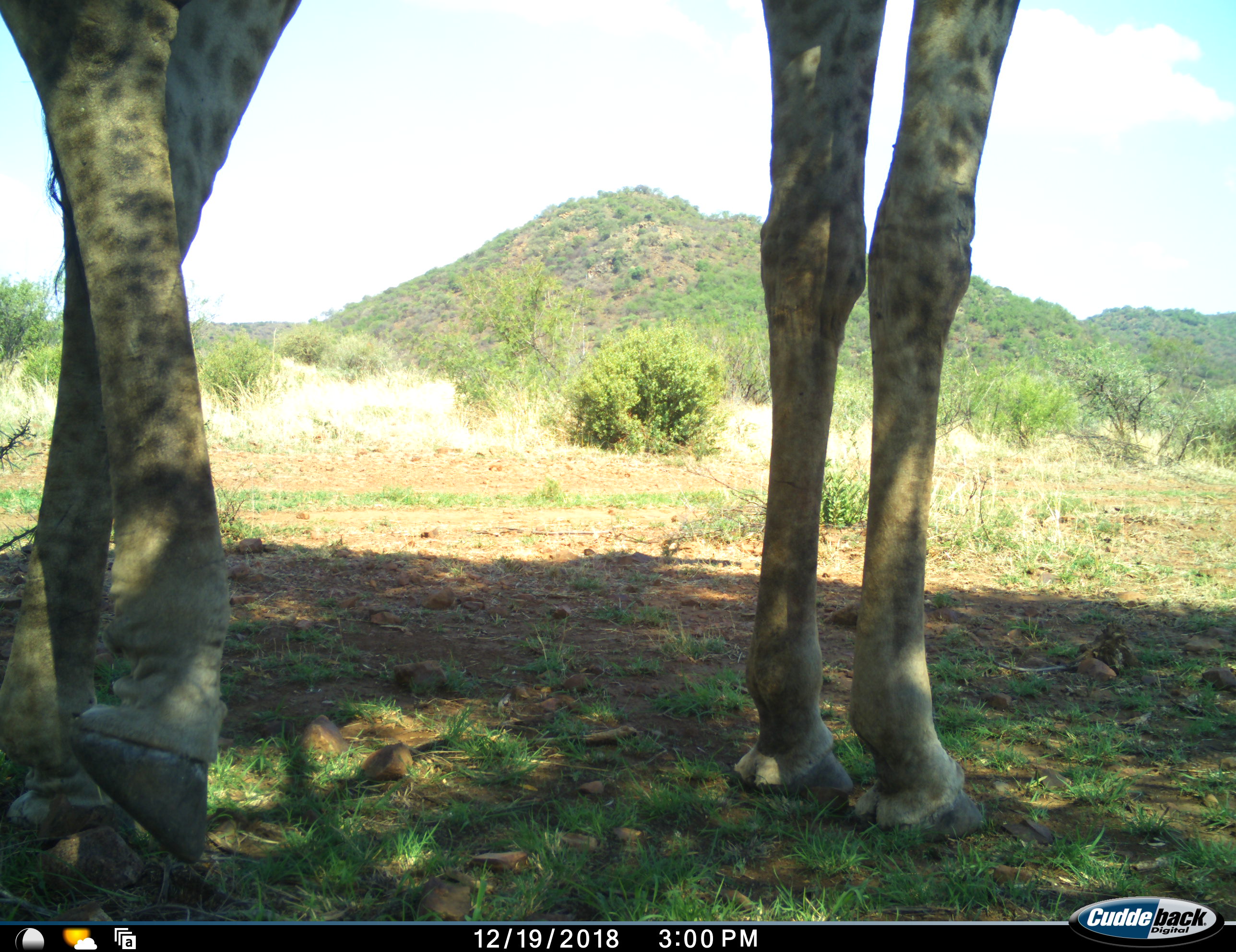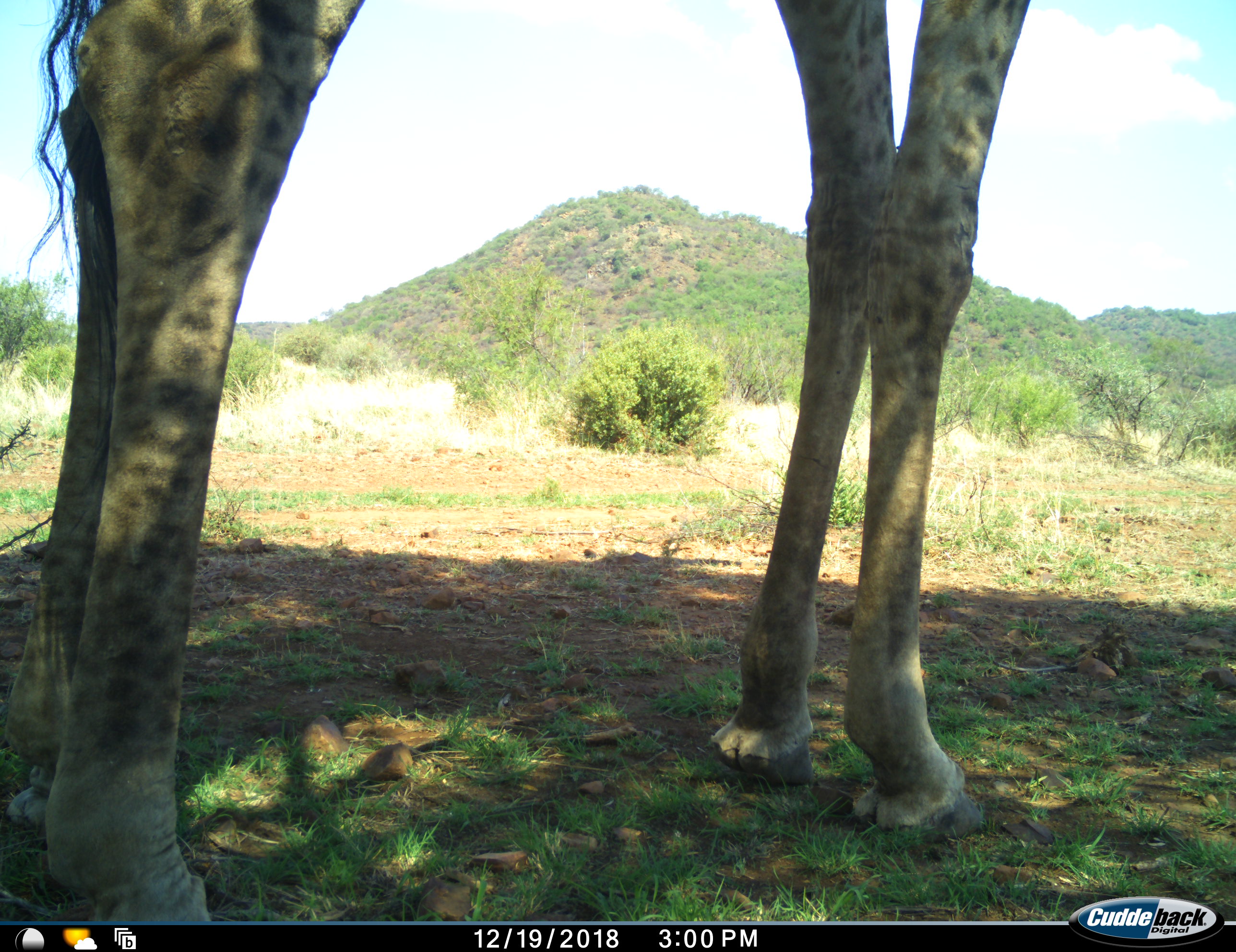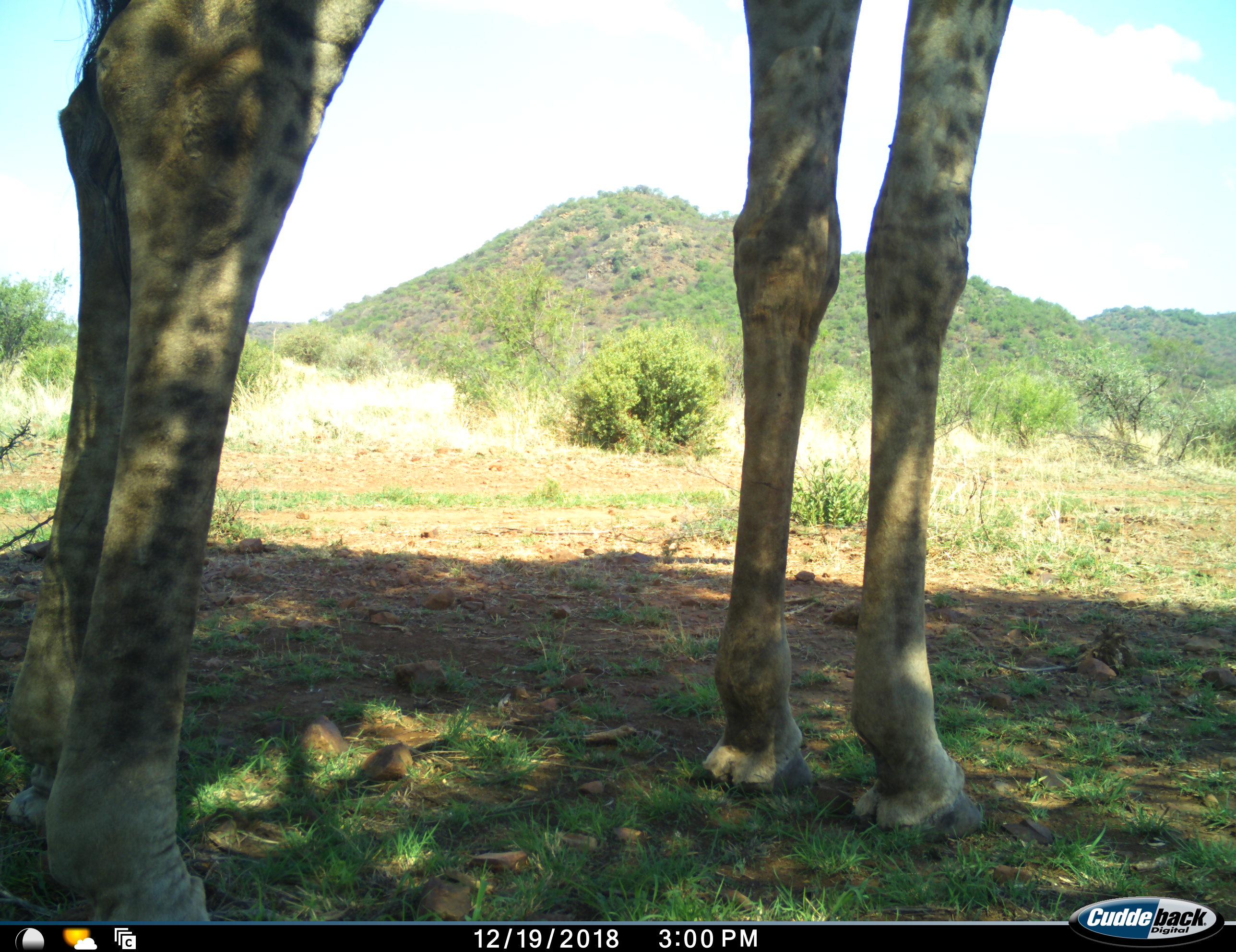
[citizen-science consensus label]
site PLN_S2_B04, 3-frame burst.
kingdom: Animalia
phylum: Chordata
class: Mammalia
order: Artiodactyla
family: Giraffidae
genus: Giraffa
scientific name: Giraffa camelopardalis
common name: giraffe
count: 1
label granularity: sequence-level